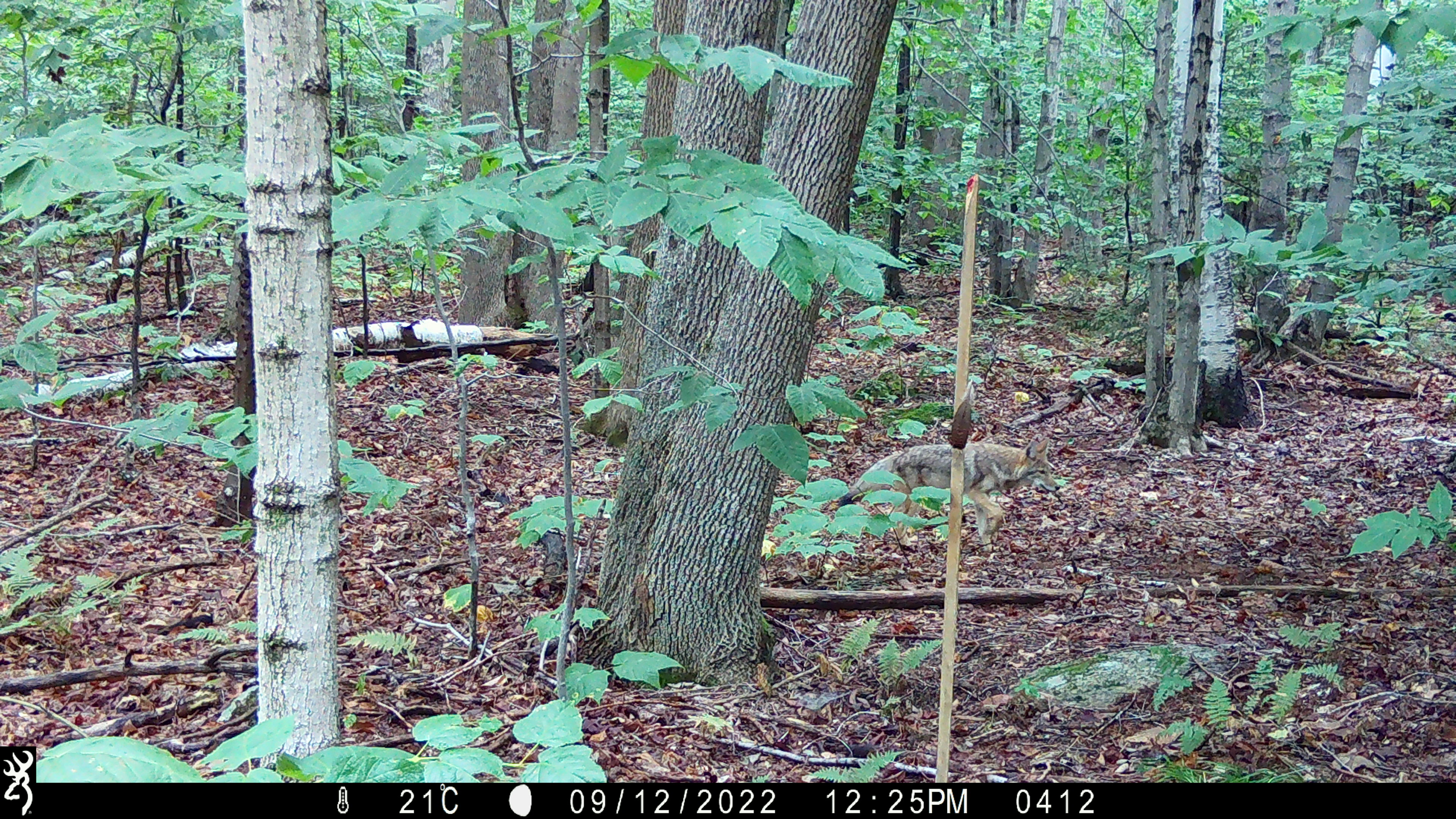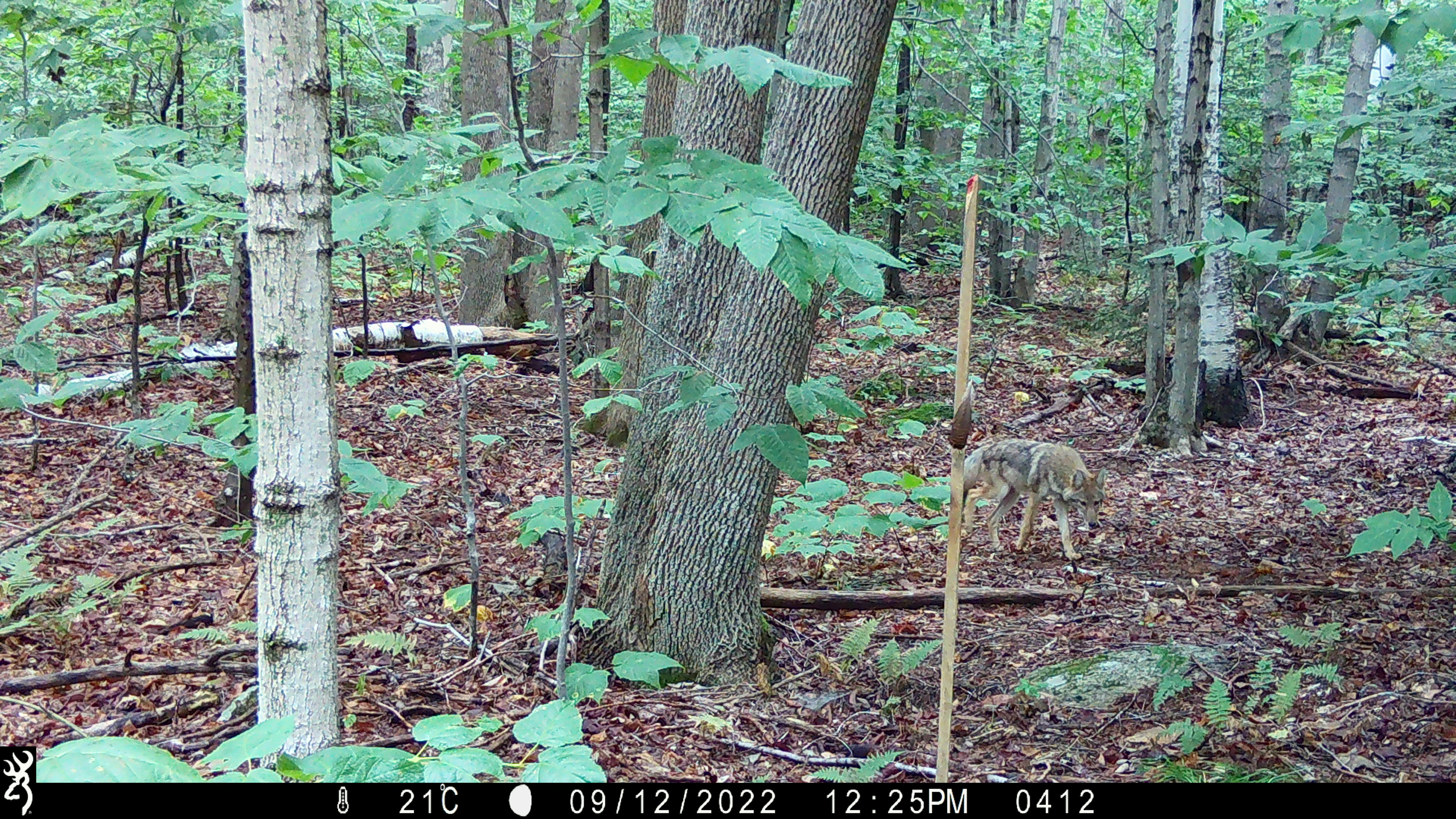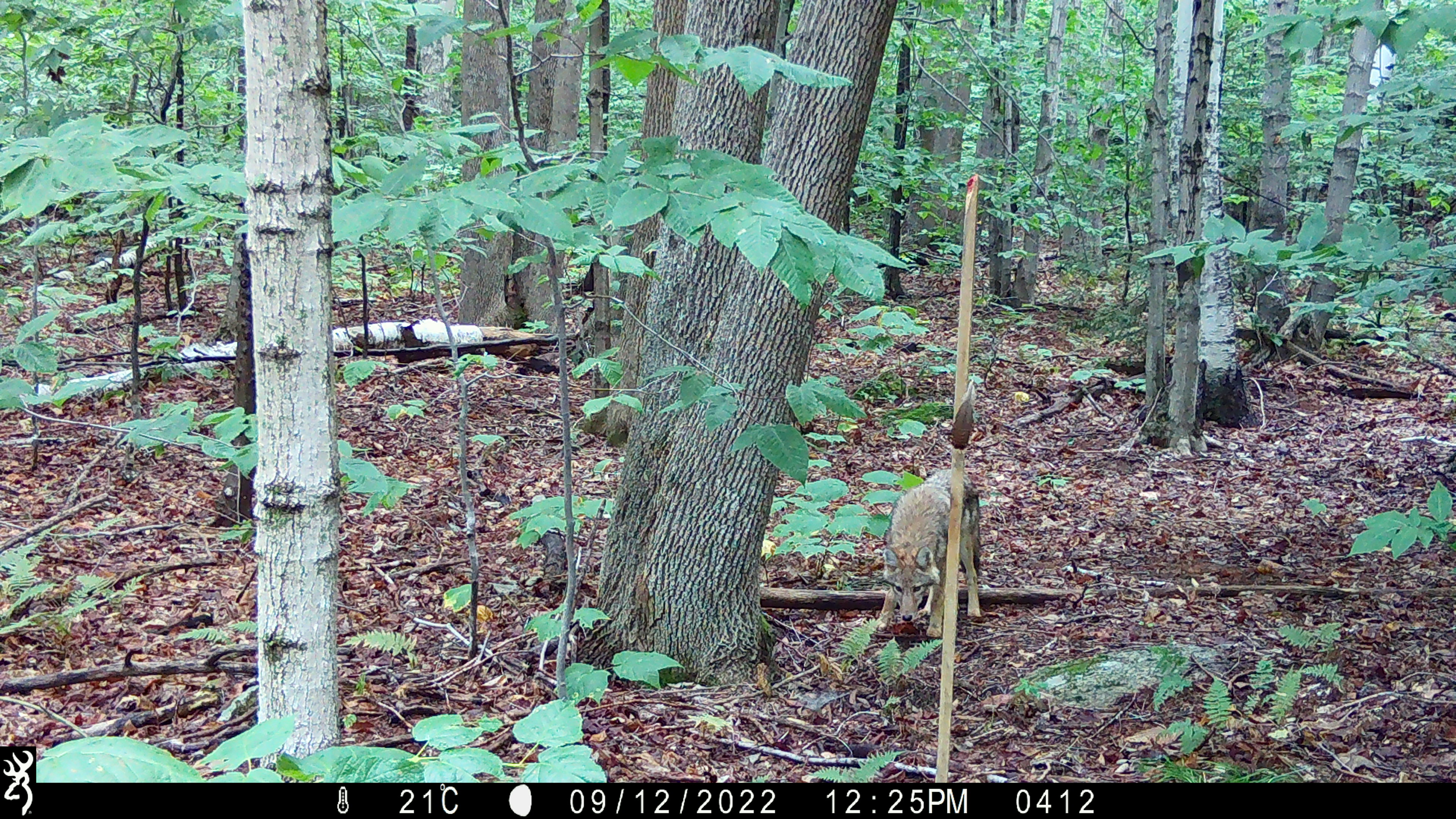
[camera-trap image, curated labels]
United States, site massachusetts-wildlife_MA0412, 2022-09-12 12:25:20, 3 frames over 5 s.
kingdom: Animalia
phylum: Chordata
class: Mammalia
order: Carnivora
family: Canidae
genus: Canis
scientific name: Canis latrans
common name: coyote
Coyote (Canis latrans).